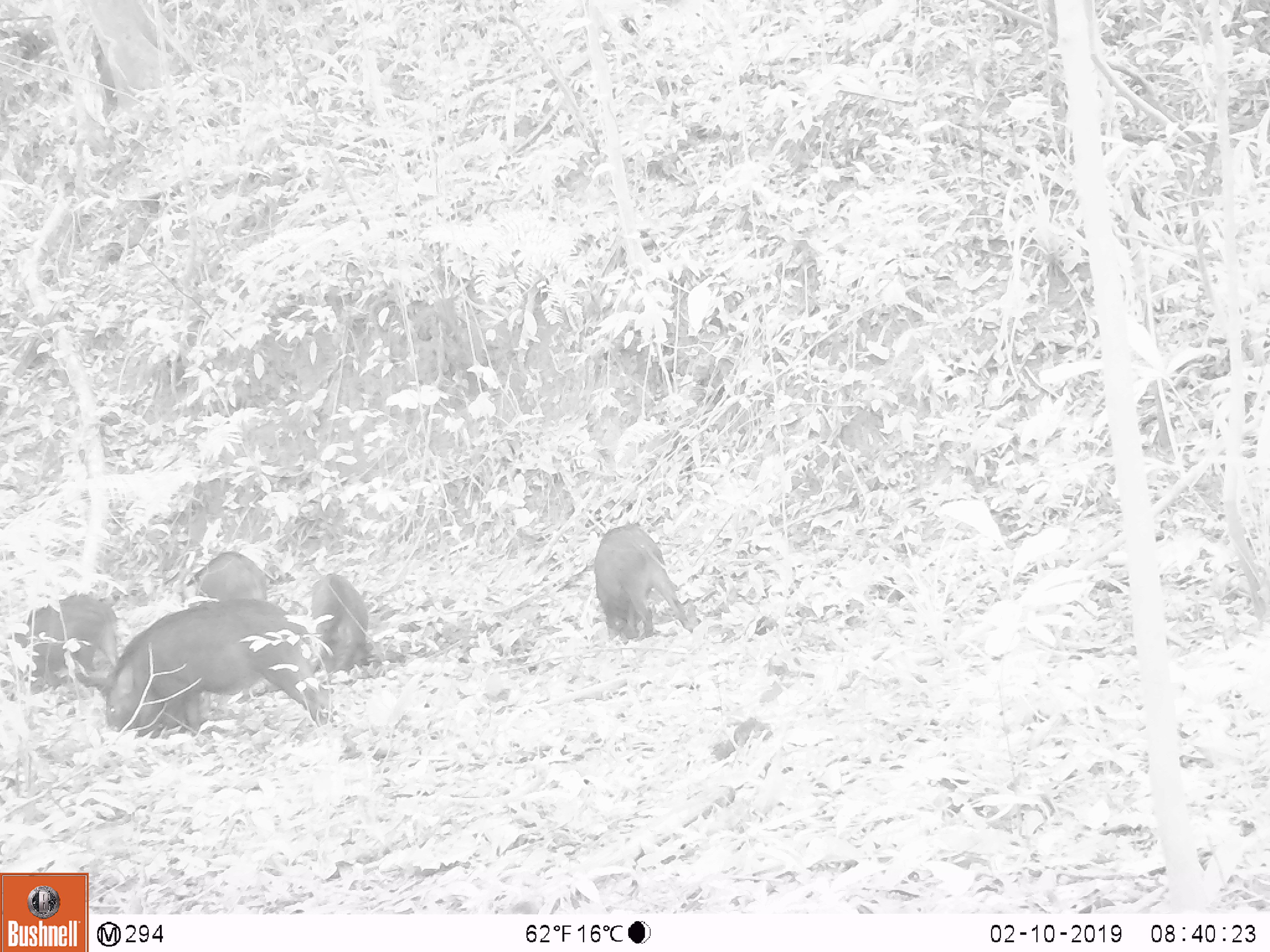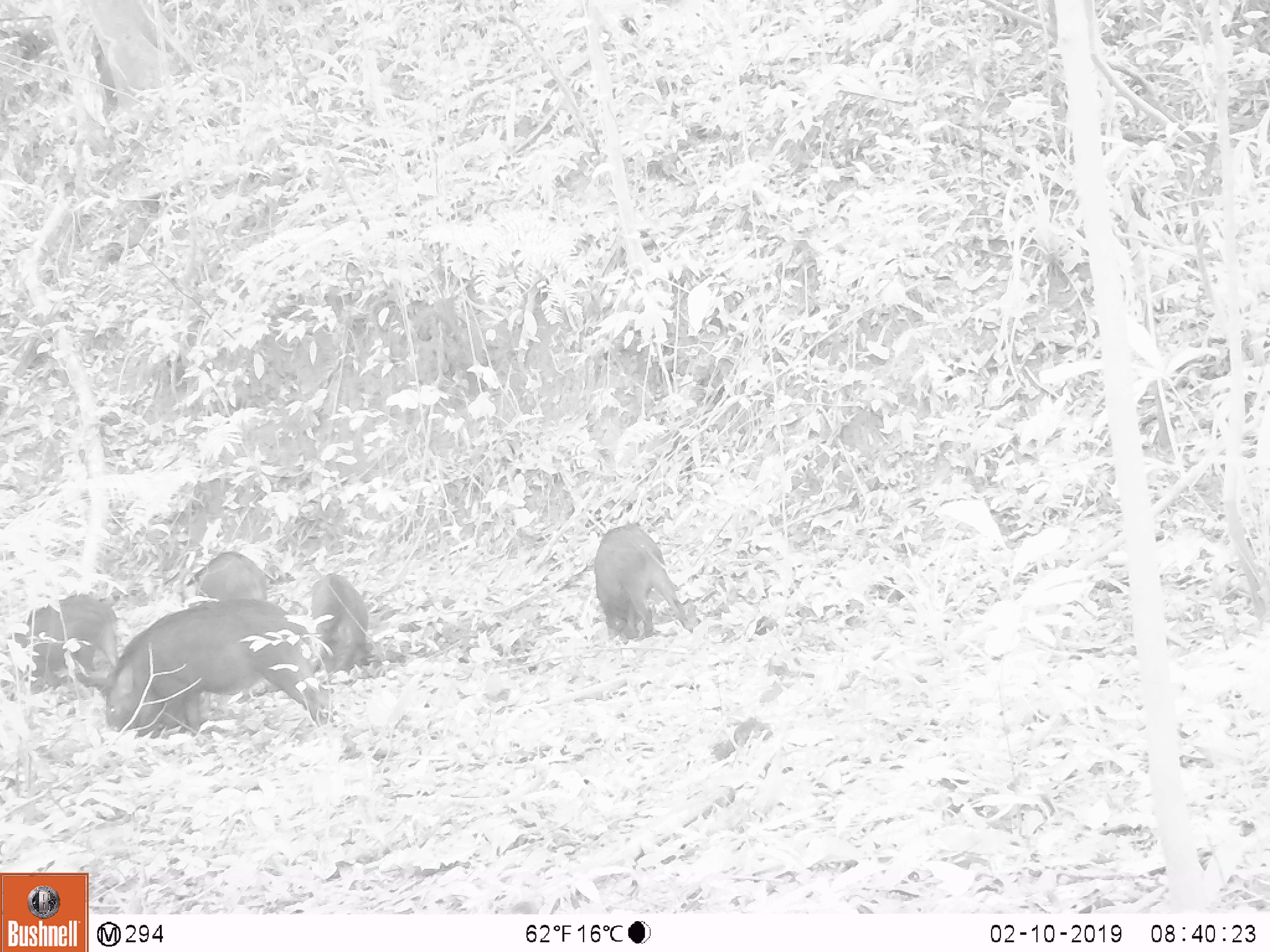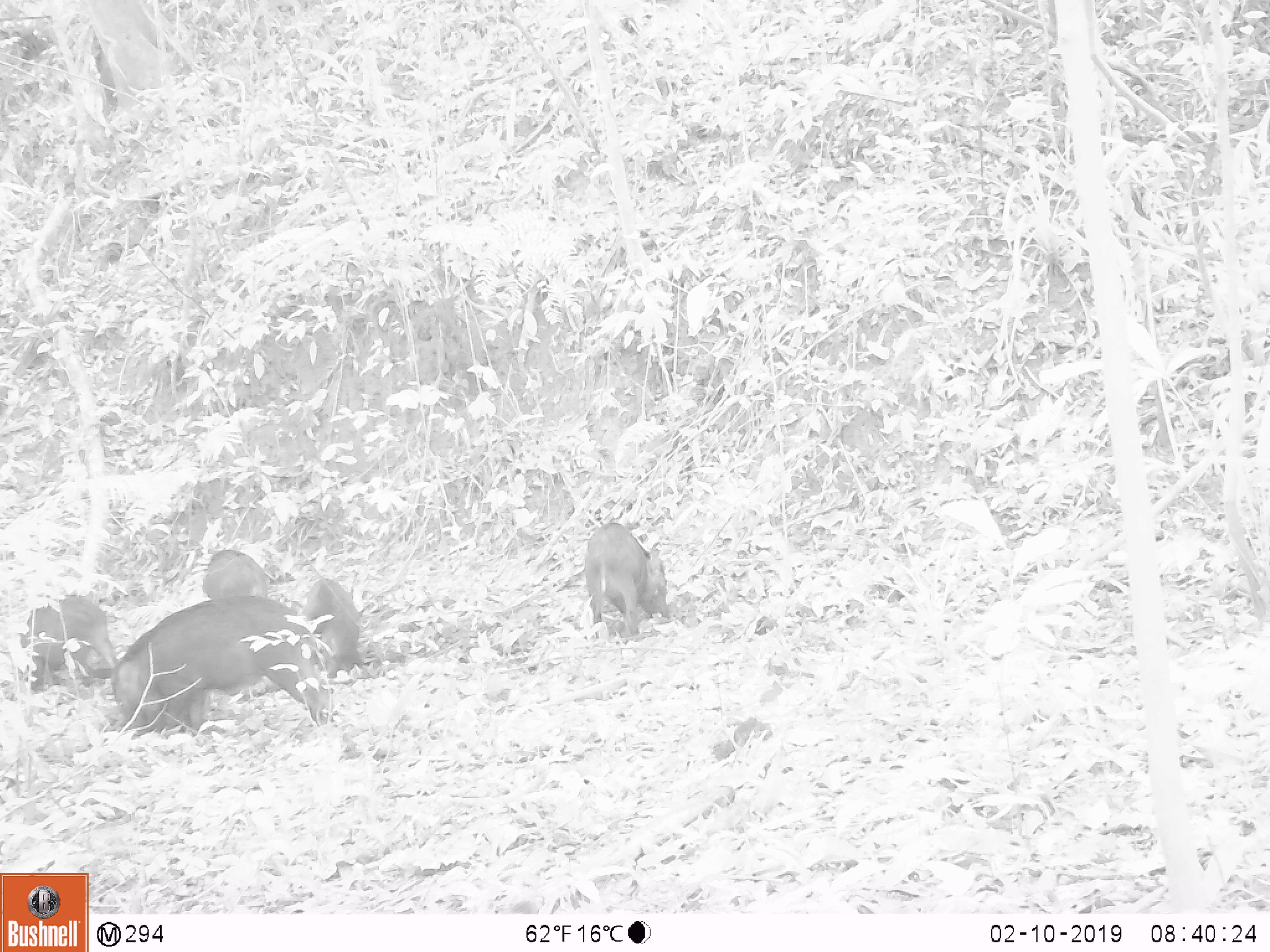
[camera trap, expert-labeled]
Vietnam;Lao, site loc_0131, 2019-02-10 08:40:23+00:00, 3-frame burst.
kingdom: Animalia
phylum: Chordata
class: Aves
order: Galliformes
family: Phasianidae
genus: Gallus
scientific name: Gallus gallus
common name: red junglefowl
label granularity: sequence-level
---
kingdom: Animalia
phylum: Chordata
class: Mammalia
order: Artiodactyla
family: Suidae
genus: Sus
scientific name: Sus scrofa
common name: eurasian wild pig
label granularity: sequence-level